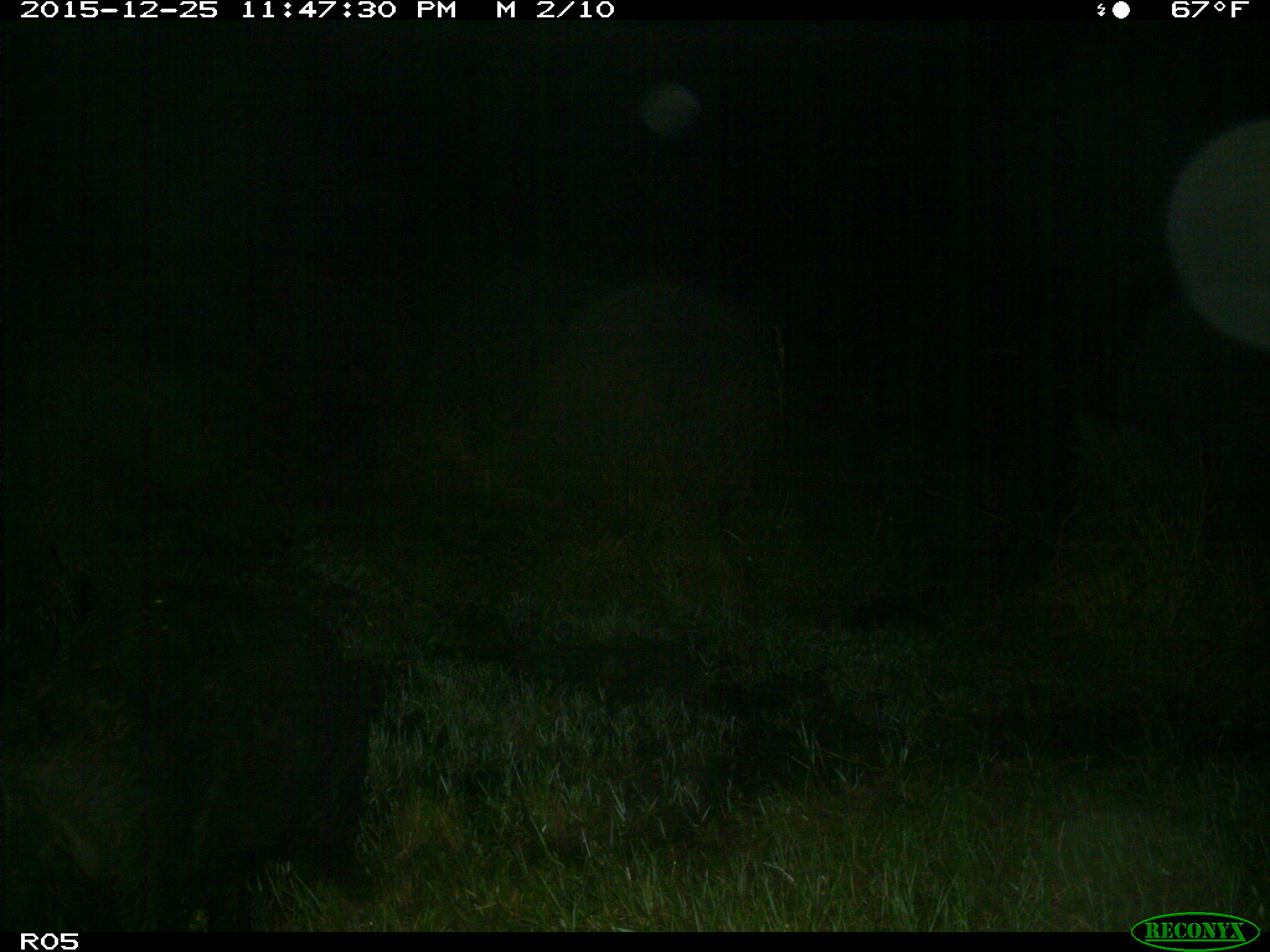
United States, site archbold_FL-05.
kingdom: Animalia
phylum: Chordata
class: Mammalia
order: Artiodactyla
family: Suidae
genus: Sus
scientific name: Sus scrofa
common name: wild boar